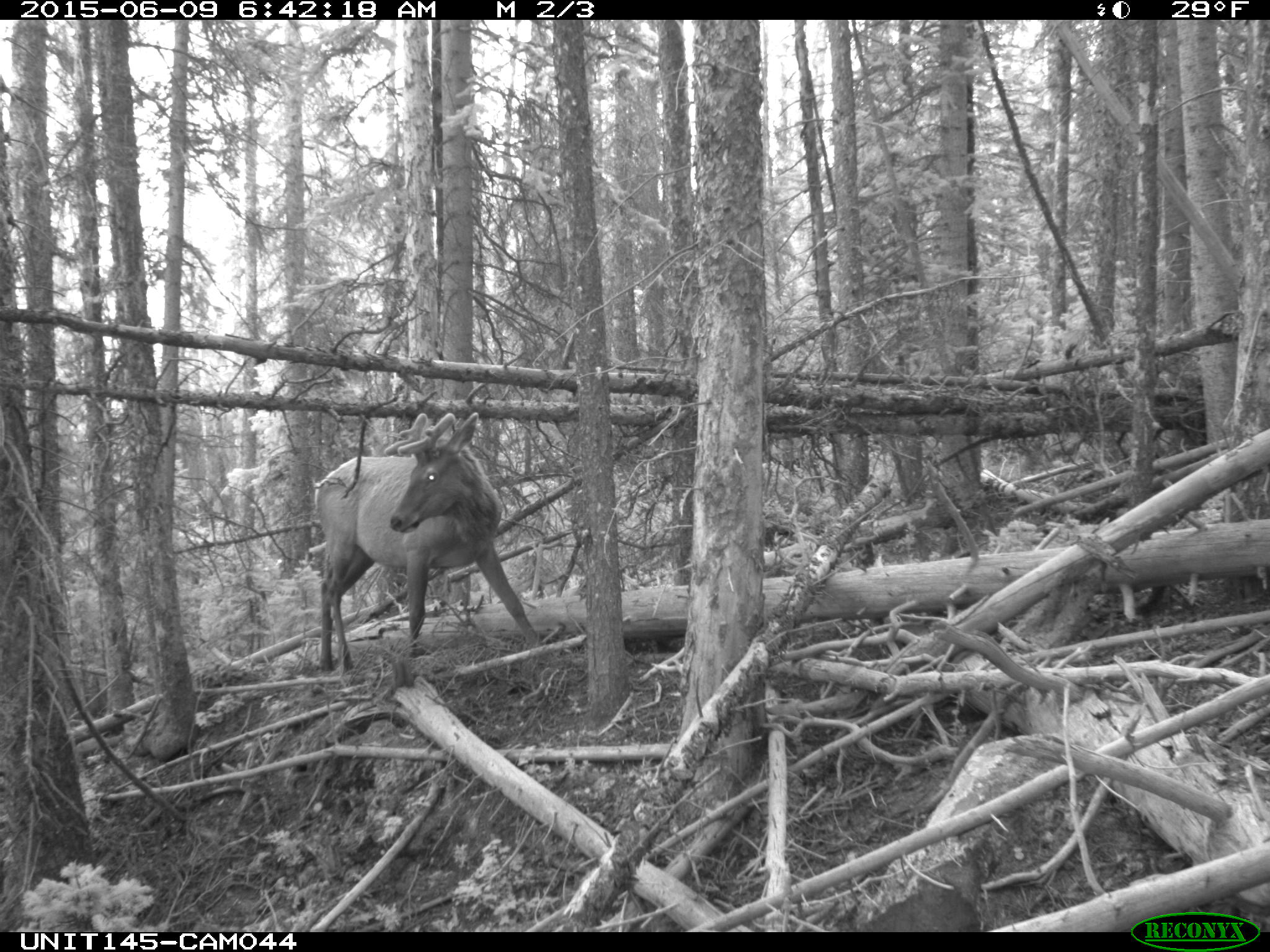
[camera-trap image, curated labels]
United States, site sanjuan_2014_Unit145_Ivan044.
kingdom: Animalia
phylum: Chordata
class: Mammalia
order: Artiodactyla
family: Cervidae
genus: Cervus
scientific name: Cervus elaphus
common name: red deer